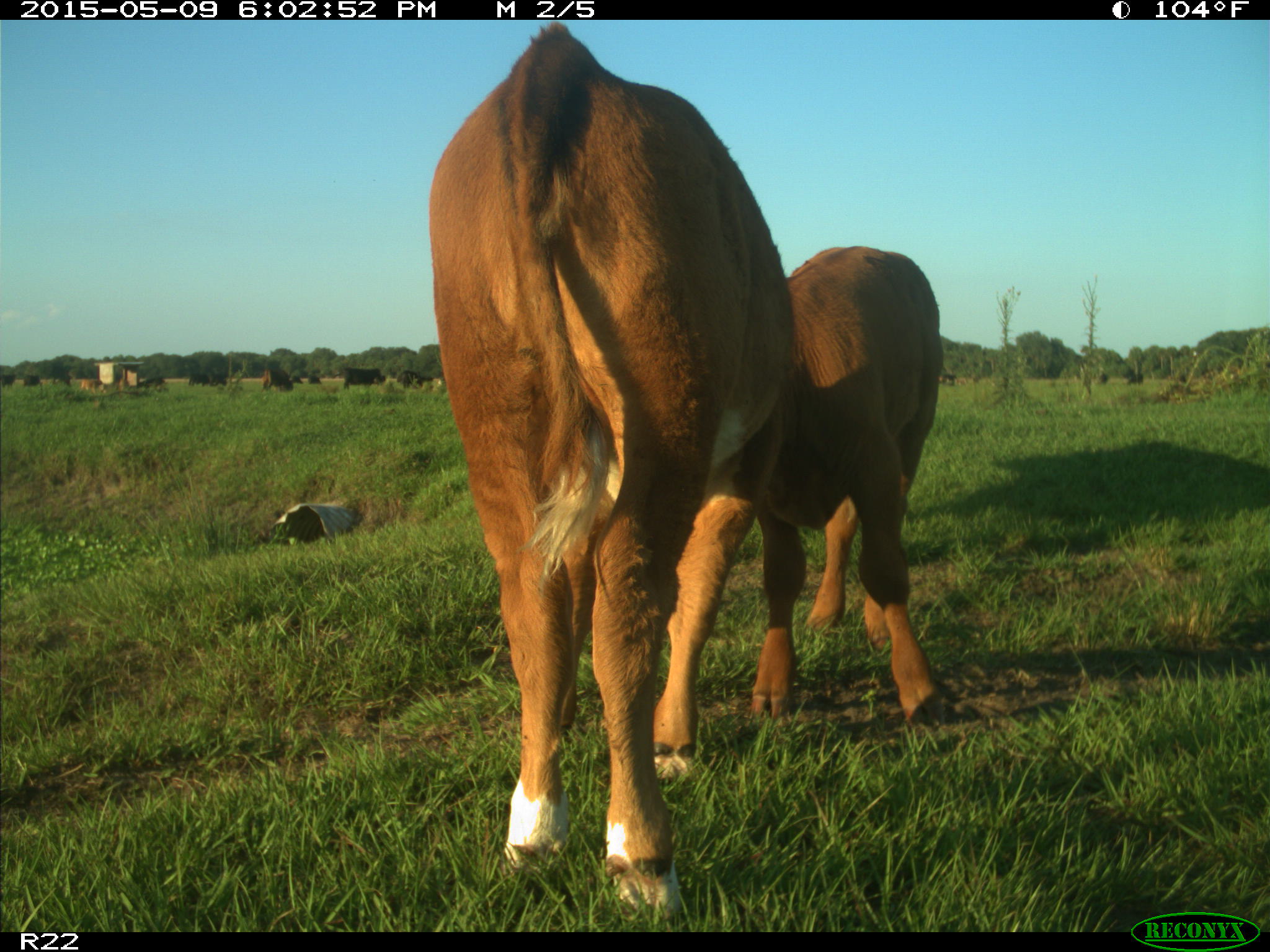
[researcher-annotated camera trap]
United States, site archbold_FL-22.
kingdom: Animalia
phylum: Chordata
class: Mammalia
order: Artiodactyla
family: Bovidae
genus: Bos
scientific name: Bos taurus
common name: domestic cow